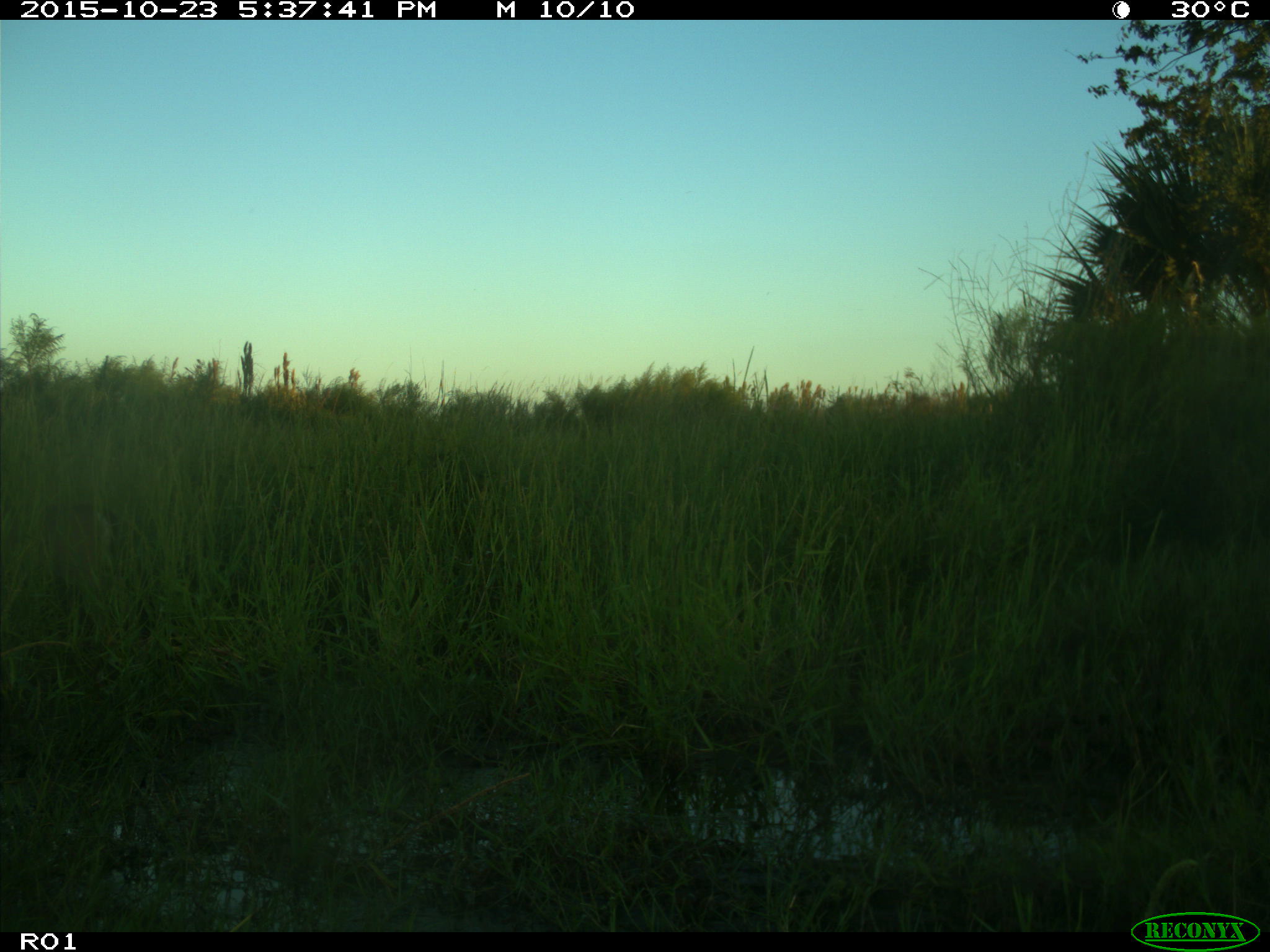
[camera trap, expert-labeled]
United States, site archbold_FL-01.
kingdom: Animalia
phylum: Chordata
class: Mammalia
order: Artiodactyla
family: Cervidae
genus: Odocoileus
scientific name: Odocoileus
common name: deer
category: unidentified deer